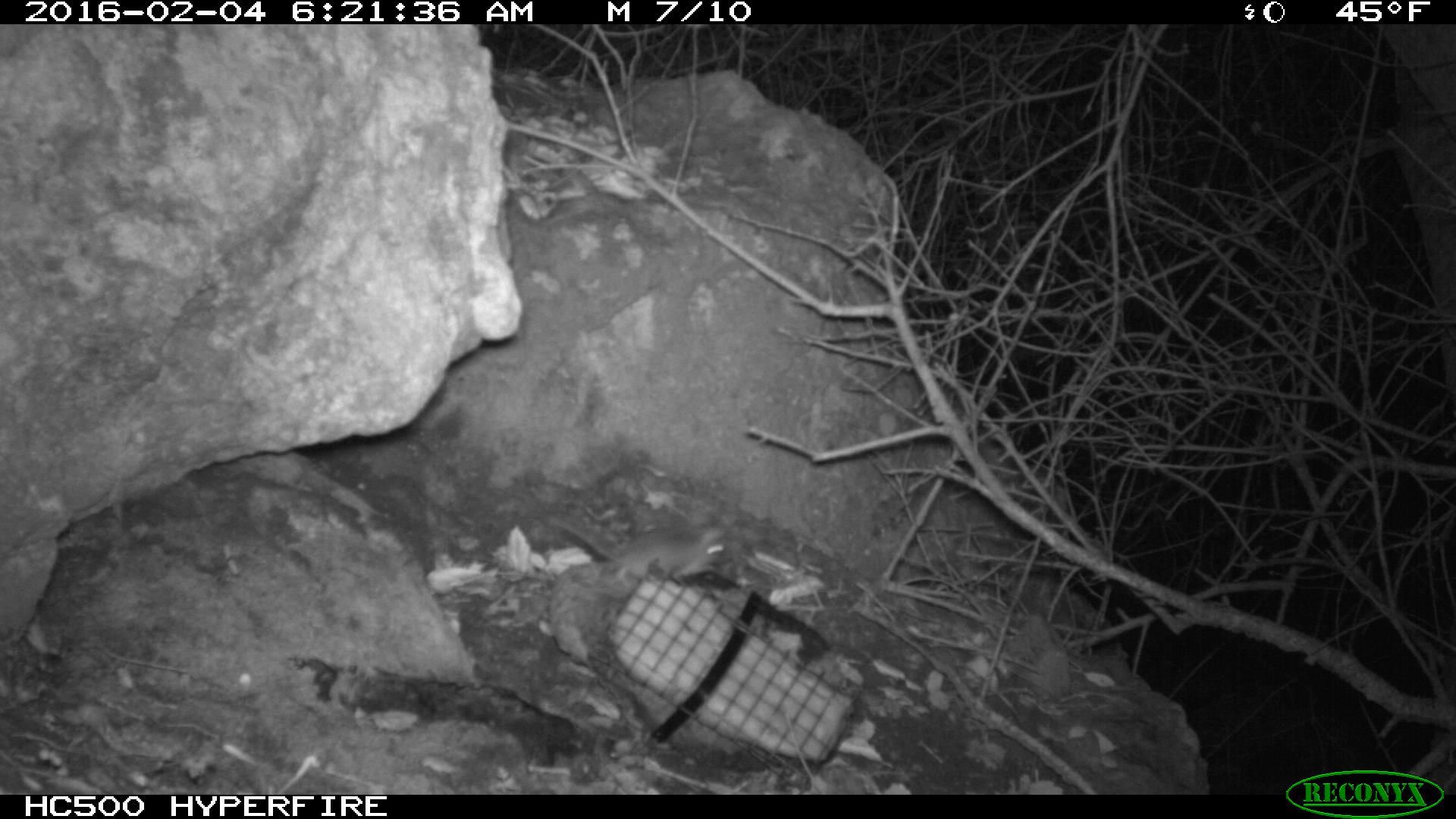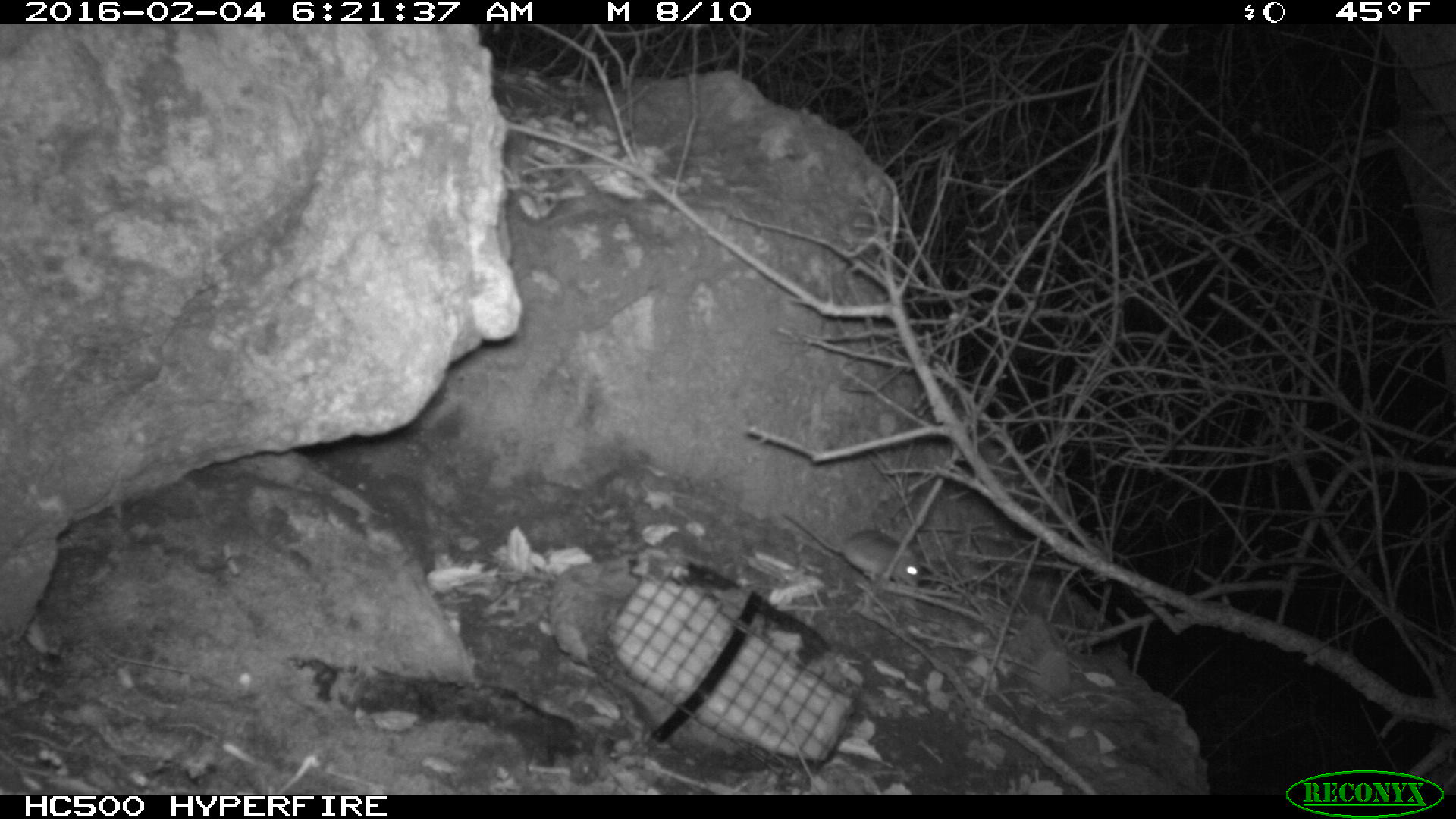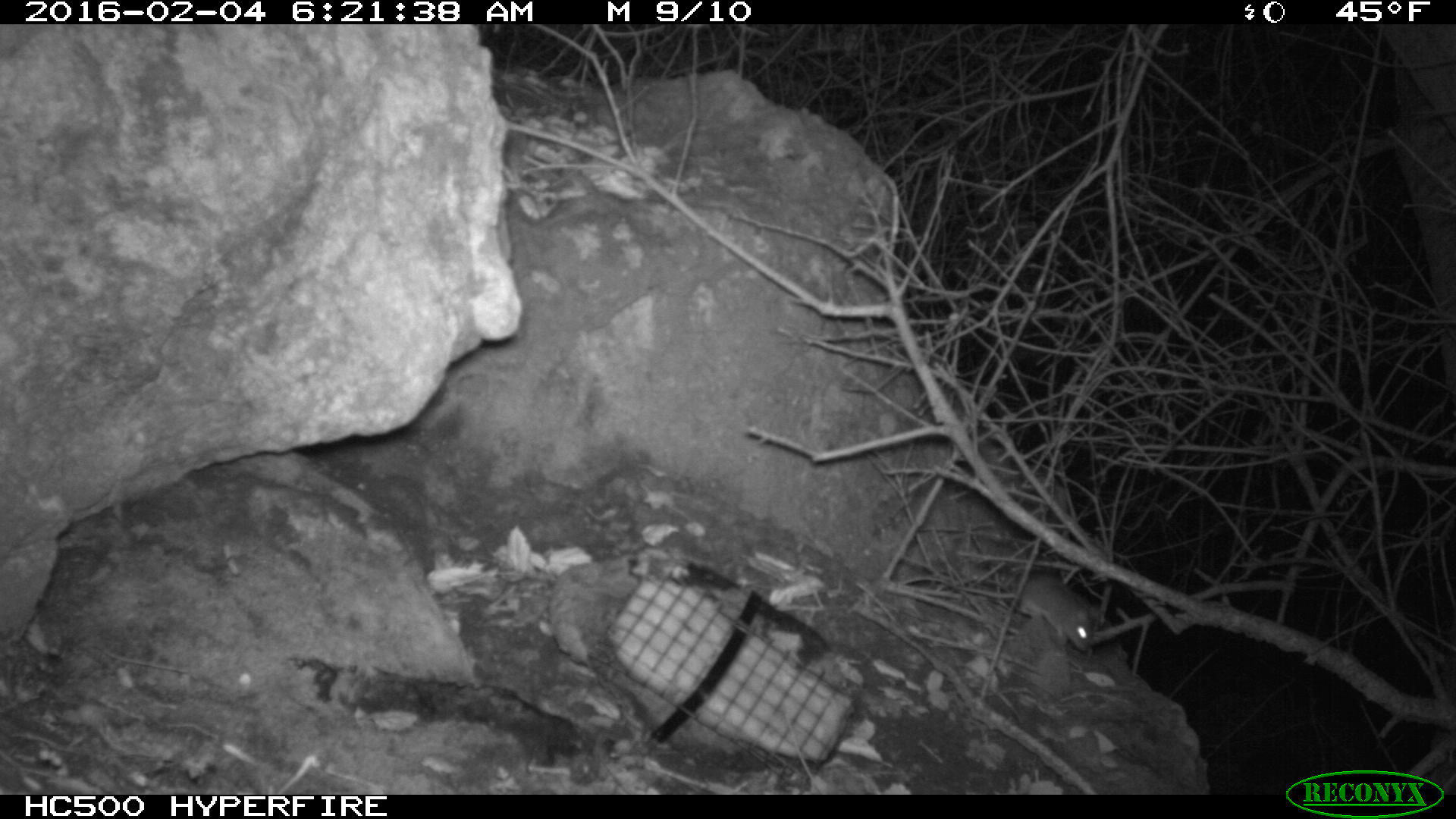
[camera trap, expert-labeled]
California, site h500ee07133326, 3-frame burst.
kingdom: Animalia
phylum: Chordata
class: Mammalia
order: Rodentia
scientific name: Rodentia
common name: rodent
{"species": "rodent (Rodentia)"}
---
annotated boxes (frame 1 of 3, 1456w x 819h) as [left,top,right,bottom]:
rodent: [546,513,728,577]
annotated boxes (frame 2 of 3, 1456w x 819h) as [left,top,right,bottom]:
rodent: [781,513,920,586]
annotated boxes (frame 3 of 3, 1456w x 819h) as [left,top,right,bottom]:
rodent: [951,574,1098,650]